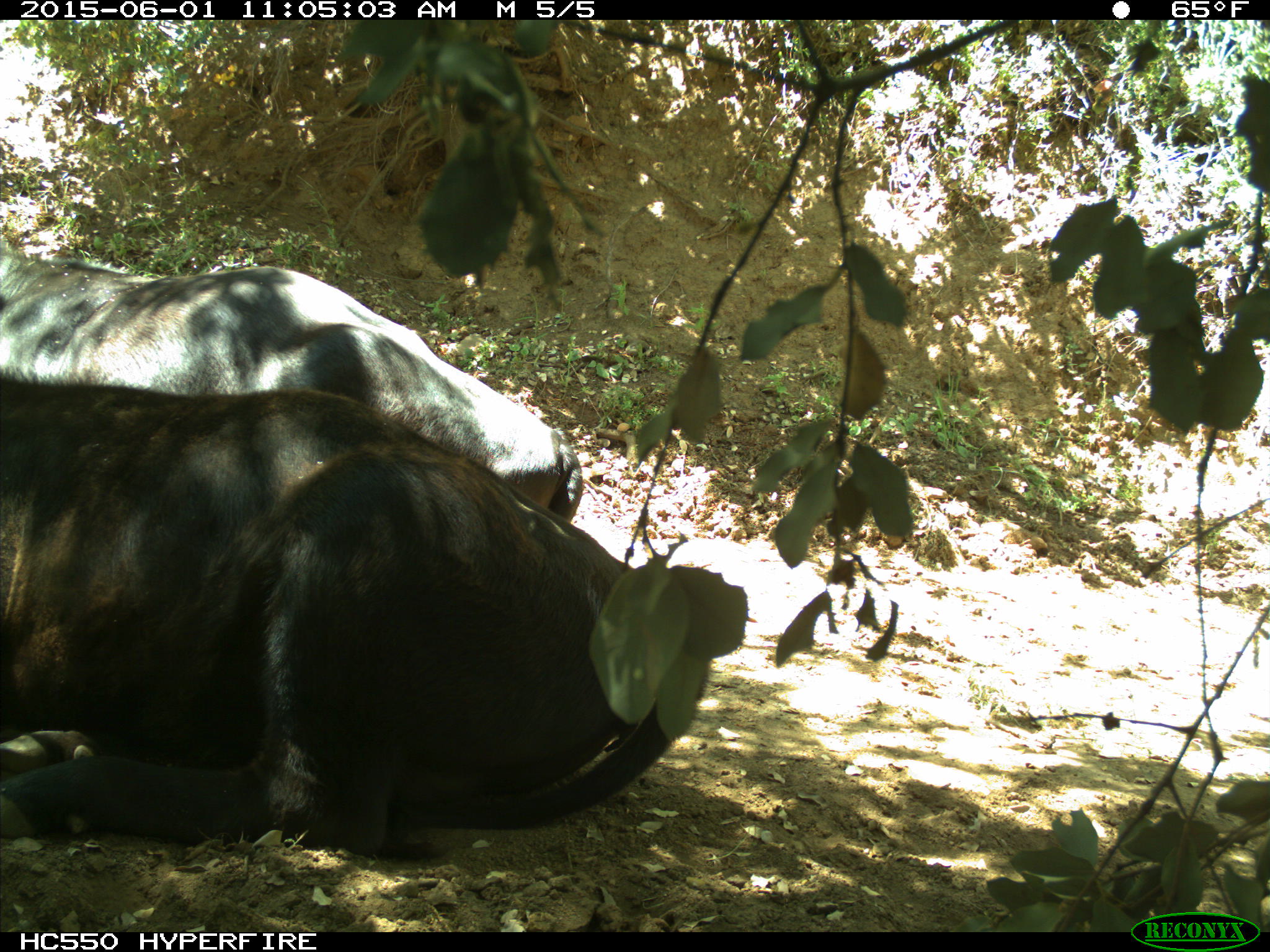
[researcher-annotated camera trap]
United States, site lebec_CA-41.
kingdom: Animalia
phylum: Chordata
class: Mammalia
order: Artiodactyla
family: Bovidae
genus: Bos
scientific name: Bos taurus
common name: domestic cow